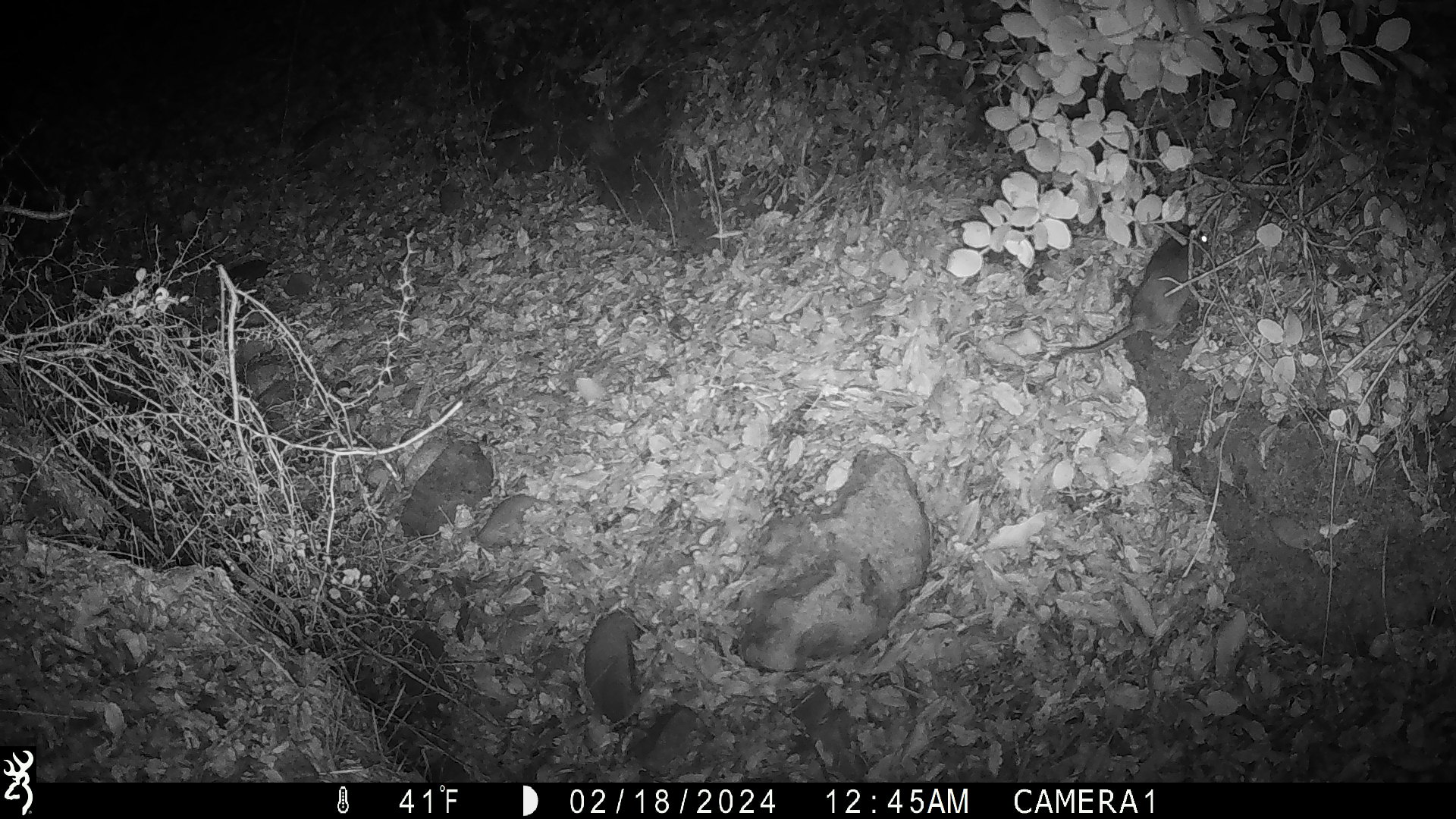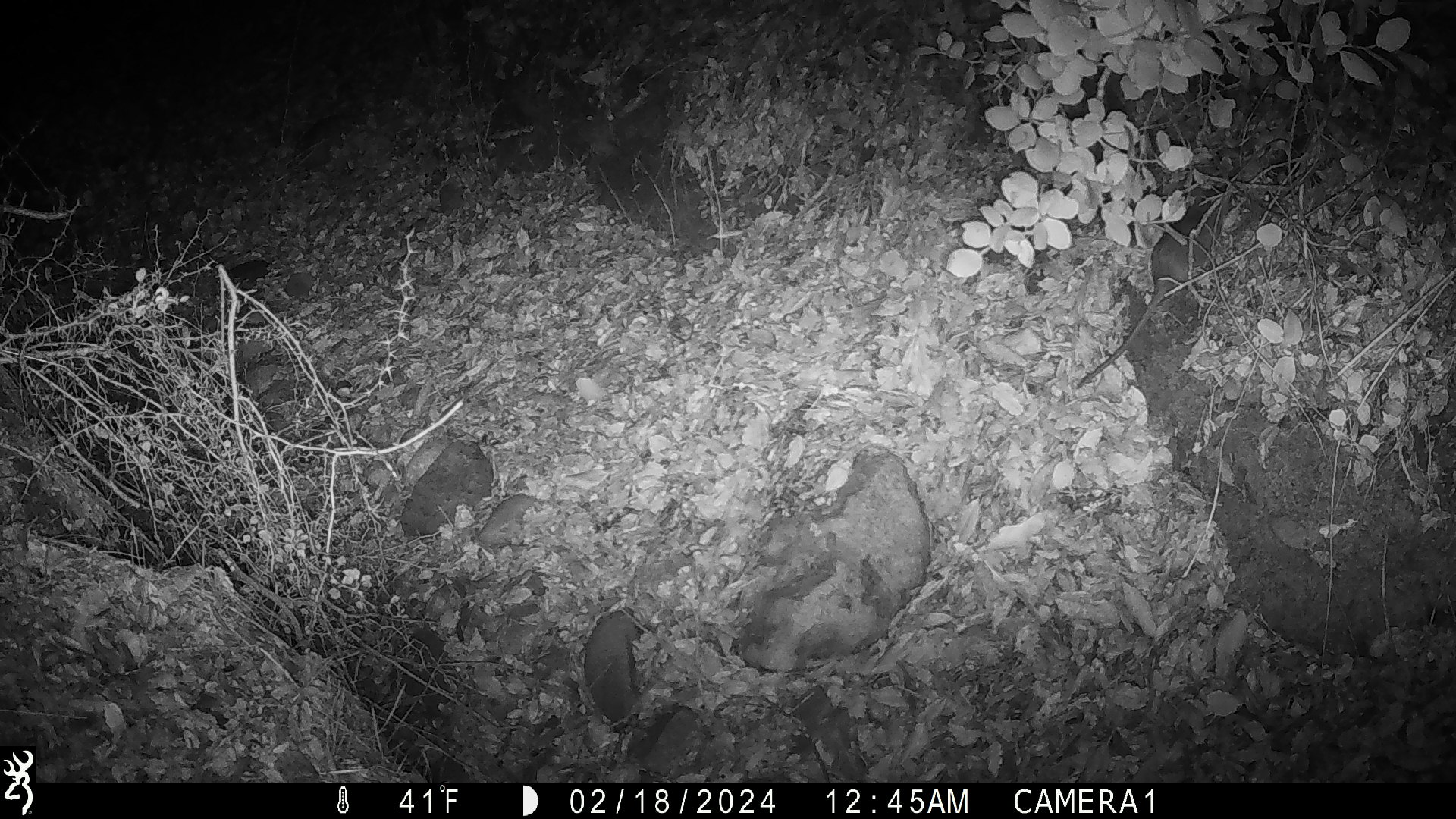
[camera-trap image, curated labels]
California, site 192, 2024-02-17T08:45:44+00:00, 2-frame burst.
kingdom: Animalia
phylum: Chordata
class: Mammalia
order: Rodentia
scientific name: Rodentia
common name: mouse or rat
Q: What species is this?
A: Mouse or rat (Rodentia).